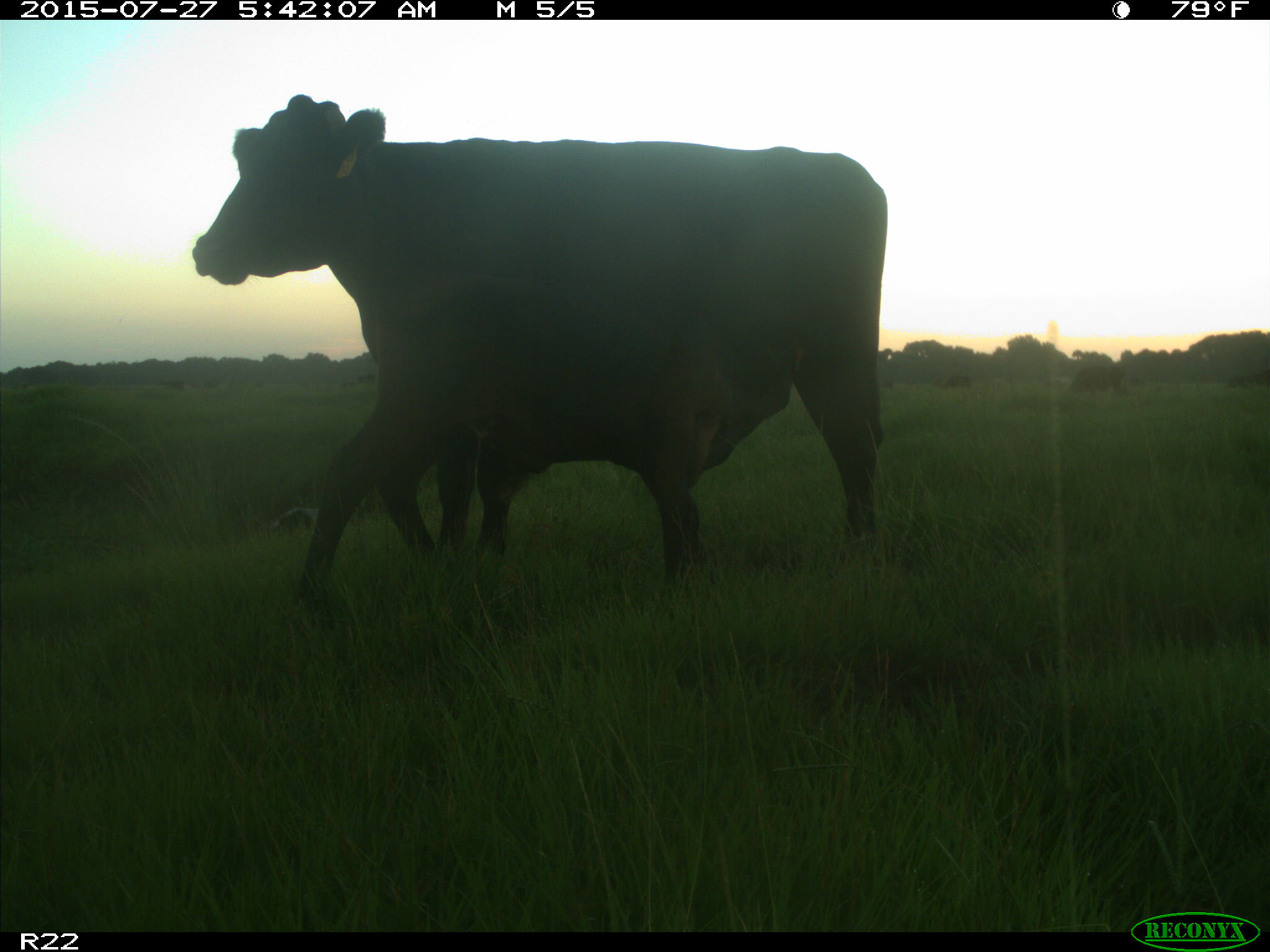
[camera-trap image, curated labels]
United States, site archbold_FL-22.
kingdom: Animalia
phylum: Chordata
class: Mammalia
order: Artiodactyla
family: Suidae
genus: Sus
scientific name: Sus scrofa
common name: wild boar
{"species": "Sus scrofa (wild boar)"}